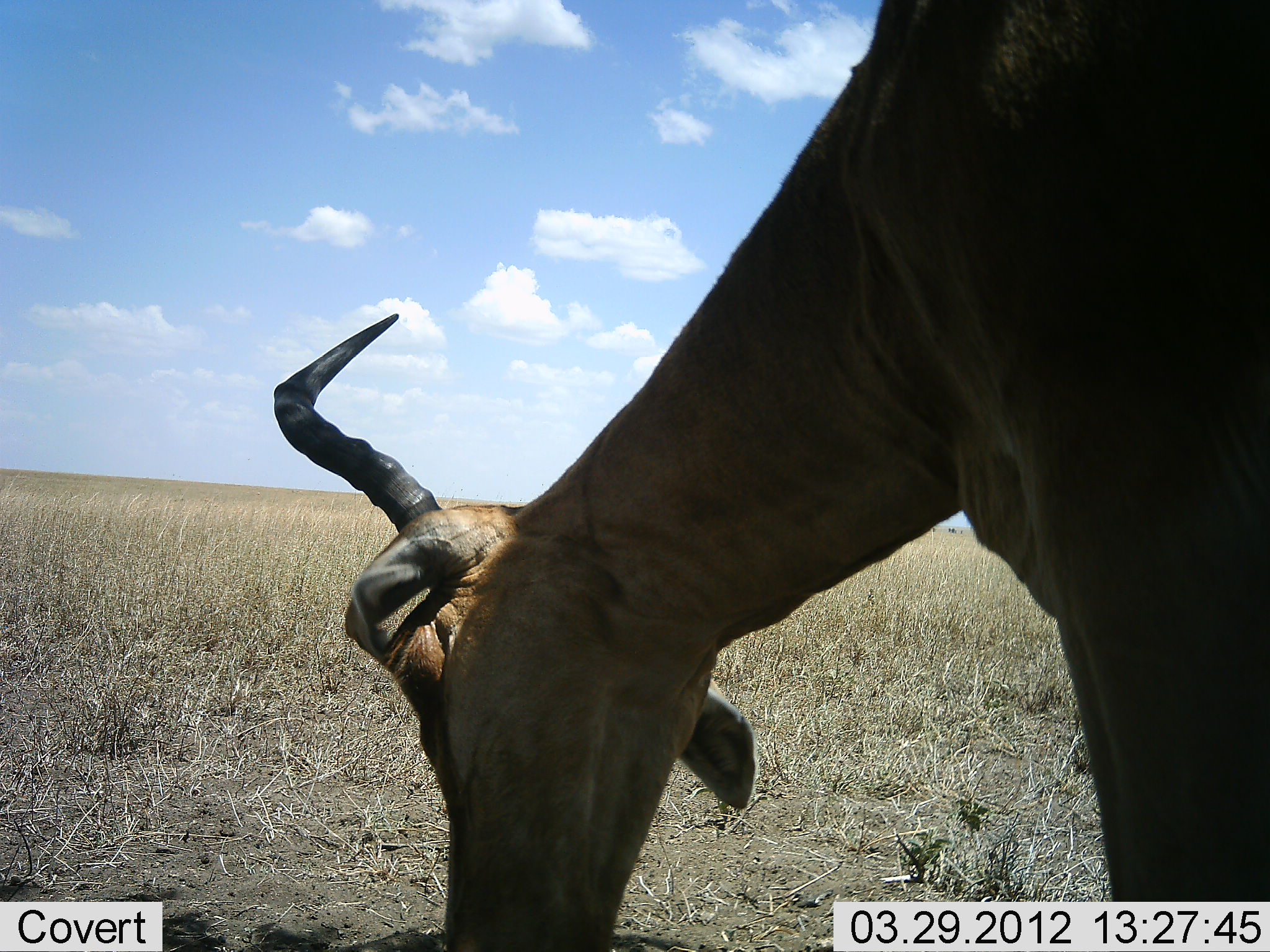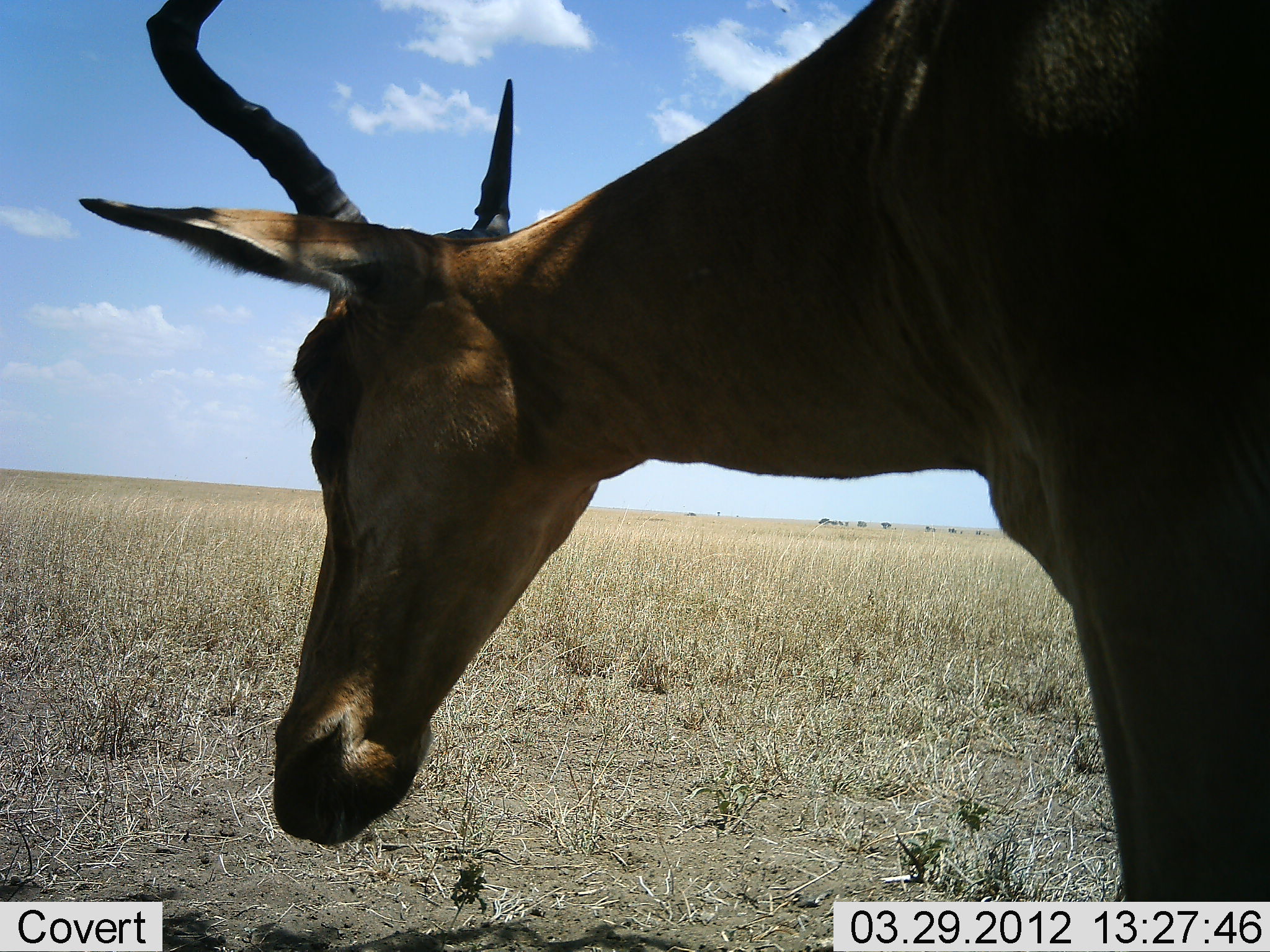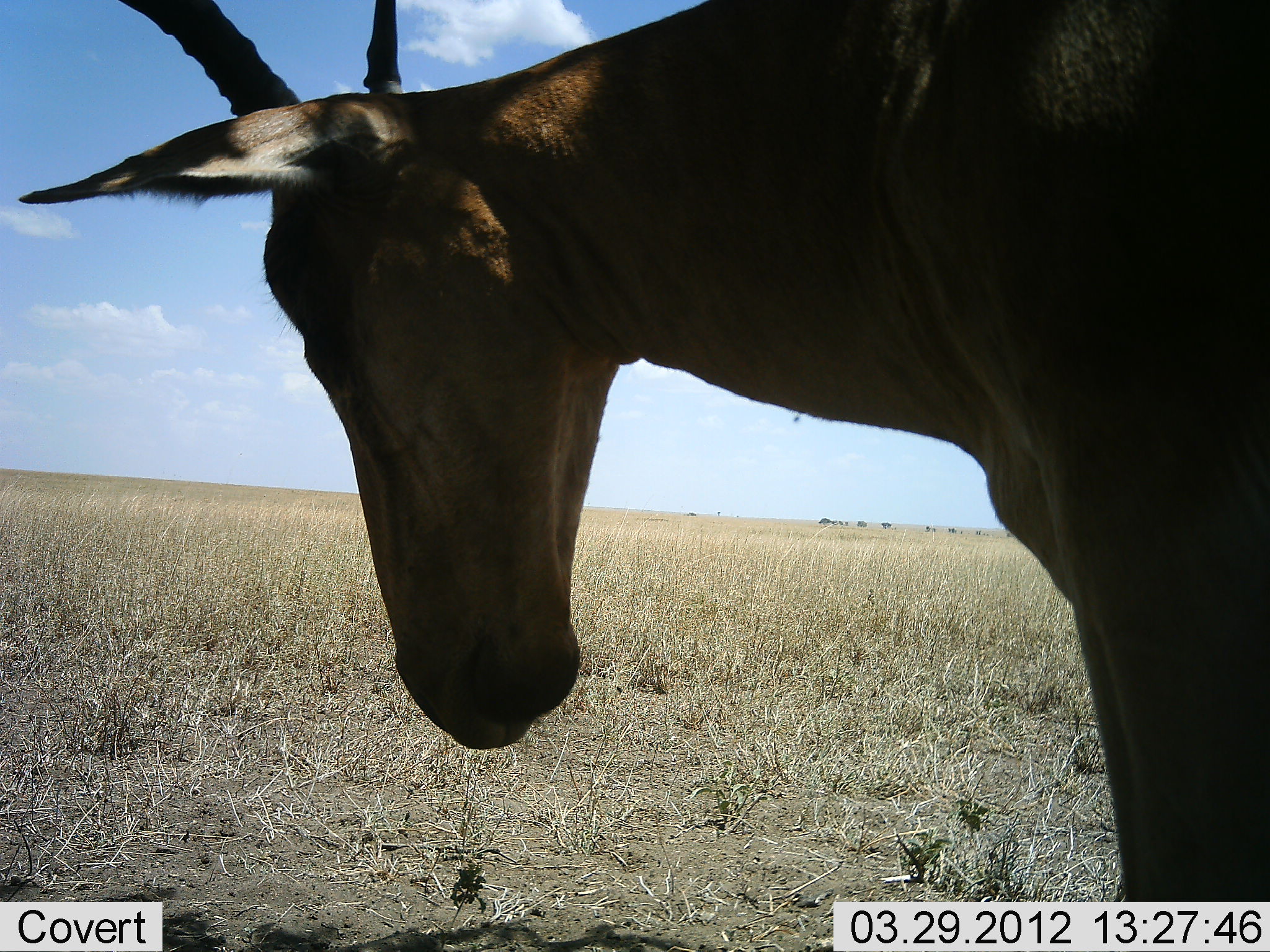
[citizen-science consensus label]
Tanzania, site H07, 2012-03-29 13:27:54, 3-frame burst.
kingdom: Animalia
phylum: Chordata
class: Mammalia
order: Artiodactyla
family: Bovidae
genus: Alcelaphus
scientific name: Alcelaphus buselaphus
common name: hartebeest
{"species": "hartebeest (Alcelaphus buselaphus)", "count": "1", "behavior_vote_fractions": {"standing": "92%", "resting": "0%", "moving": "0%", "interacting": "0%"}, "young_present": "0%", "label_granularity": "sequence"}